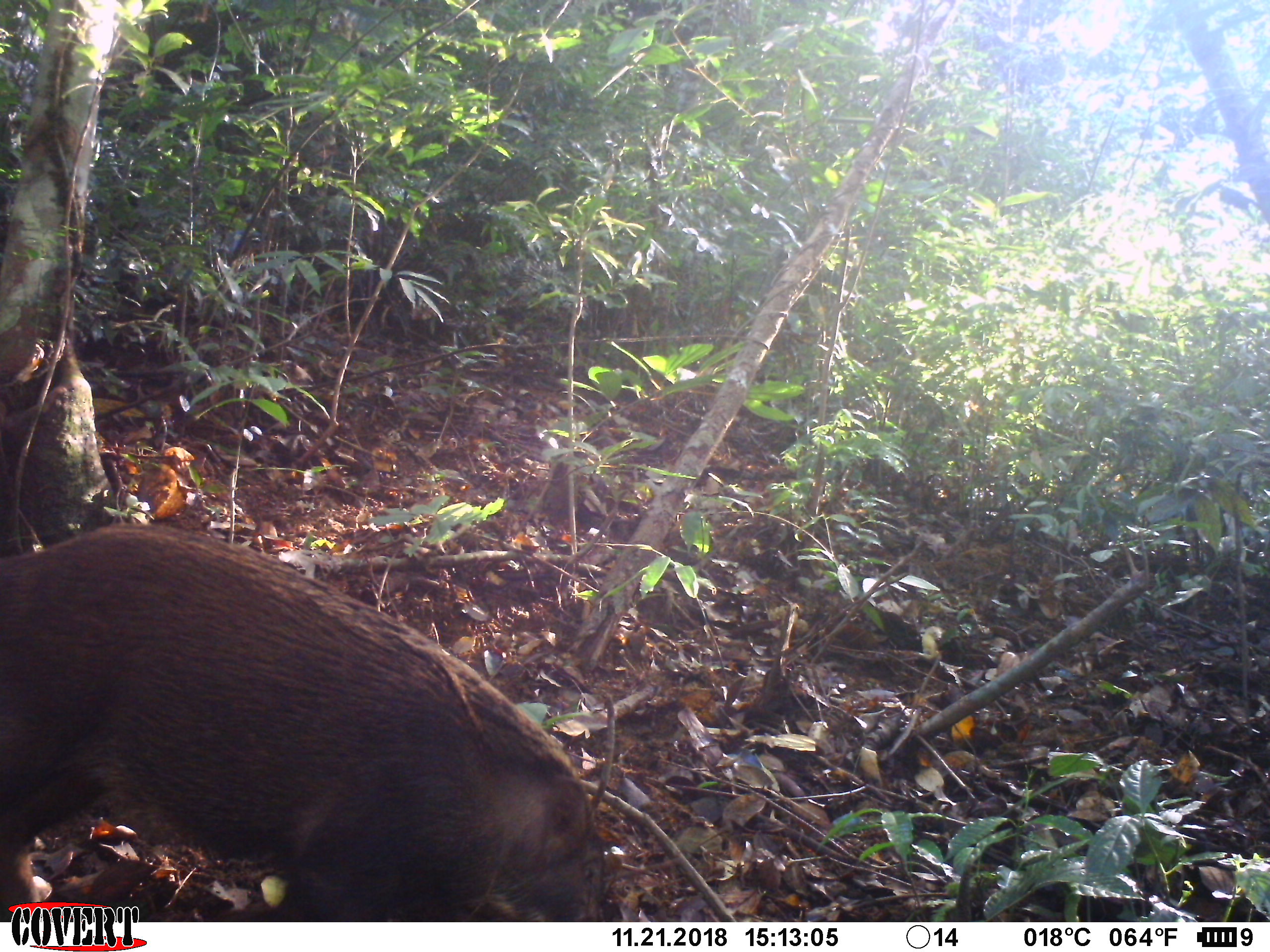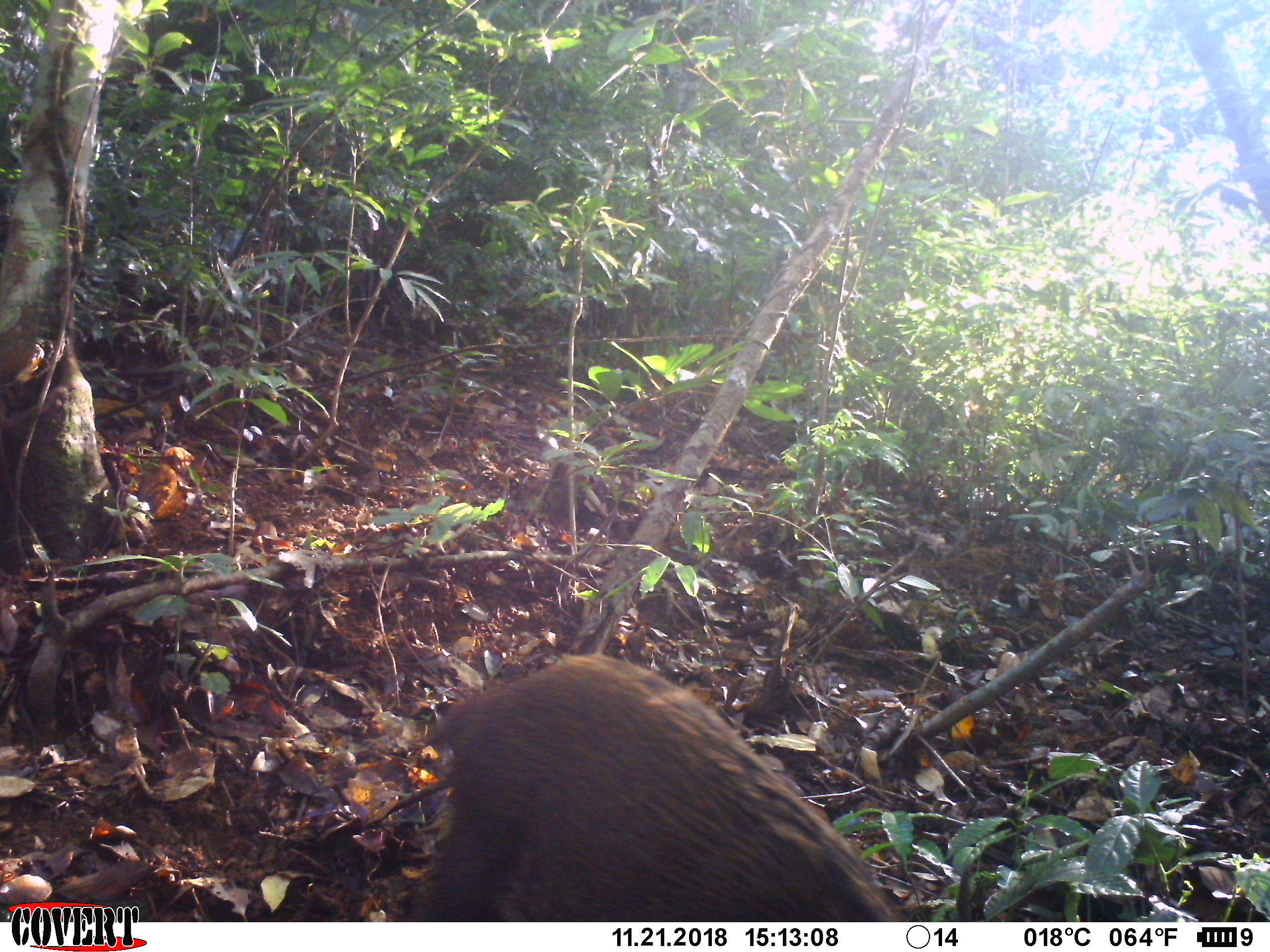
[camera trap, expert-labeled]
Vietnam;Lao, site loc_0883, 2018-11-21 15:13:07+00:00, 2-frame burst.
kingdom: Animalia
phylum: Chordata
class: Mammalia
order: Artiodactyla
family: Suidae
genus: Sus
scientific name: Sus scrofa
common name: eurasian wild pig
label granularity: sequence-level